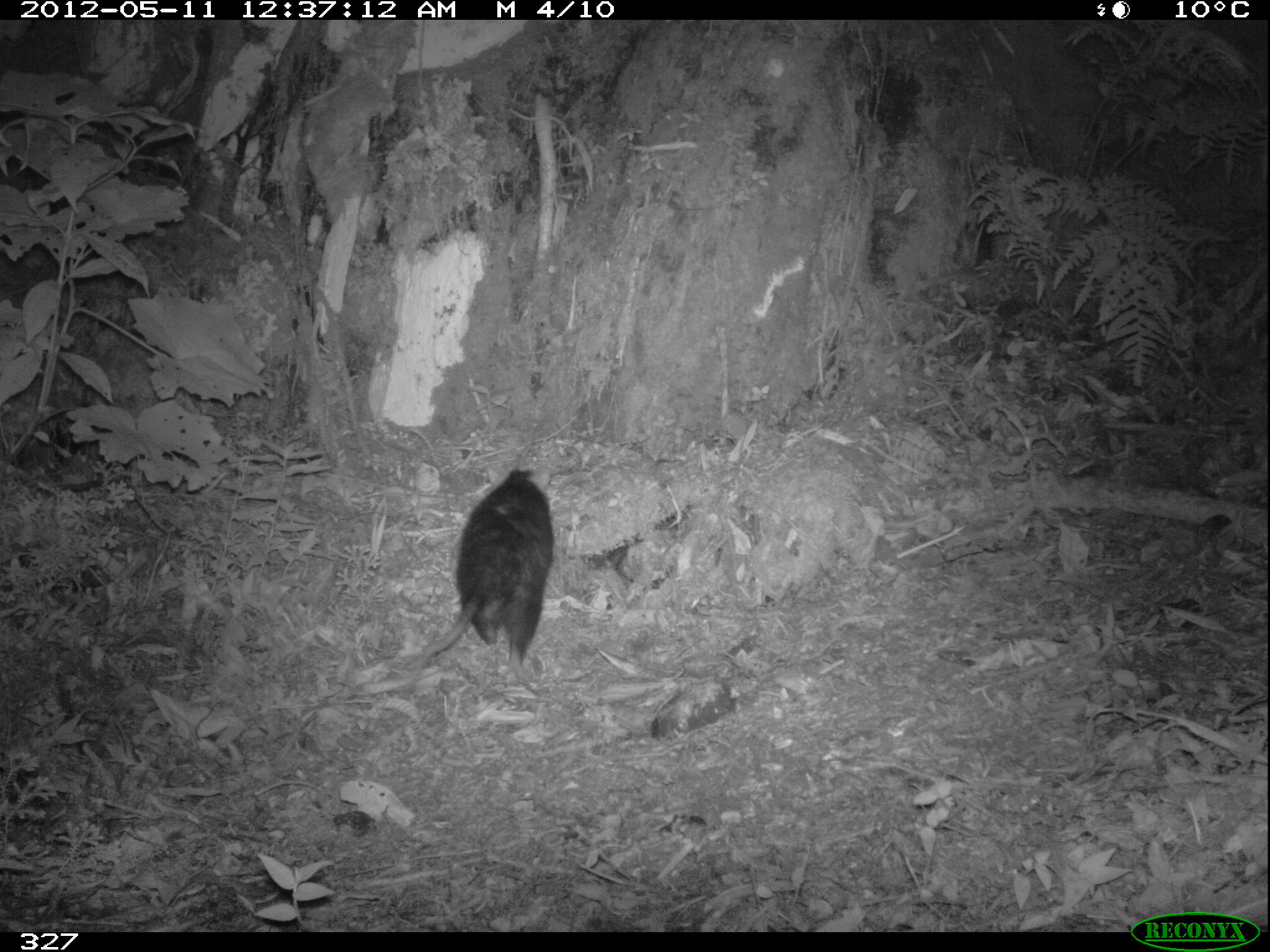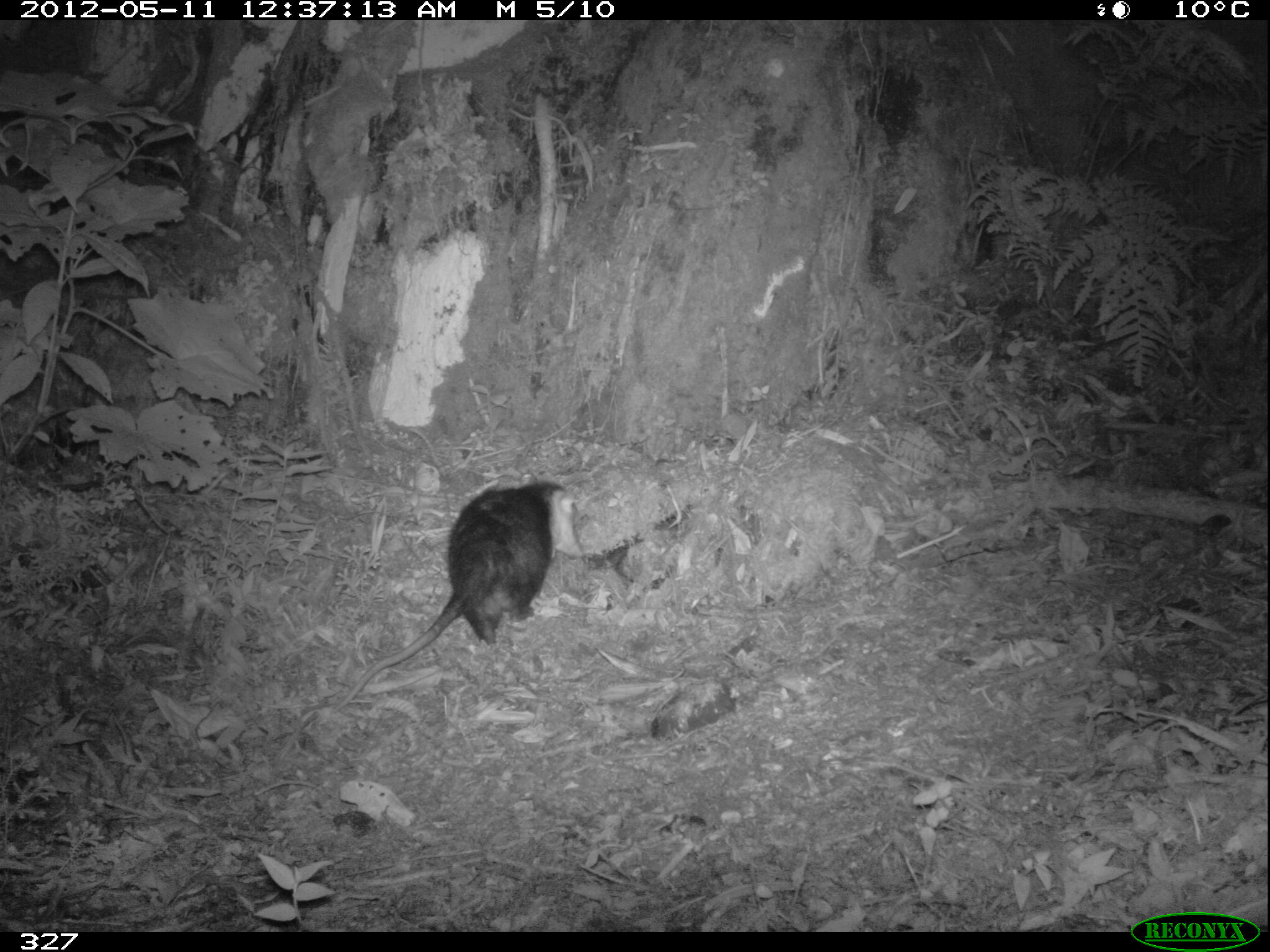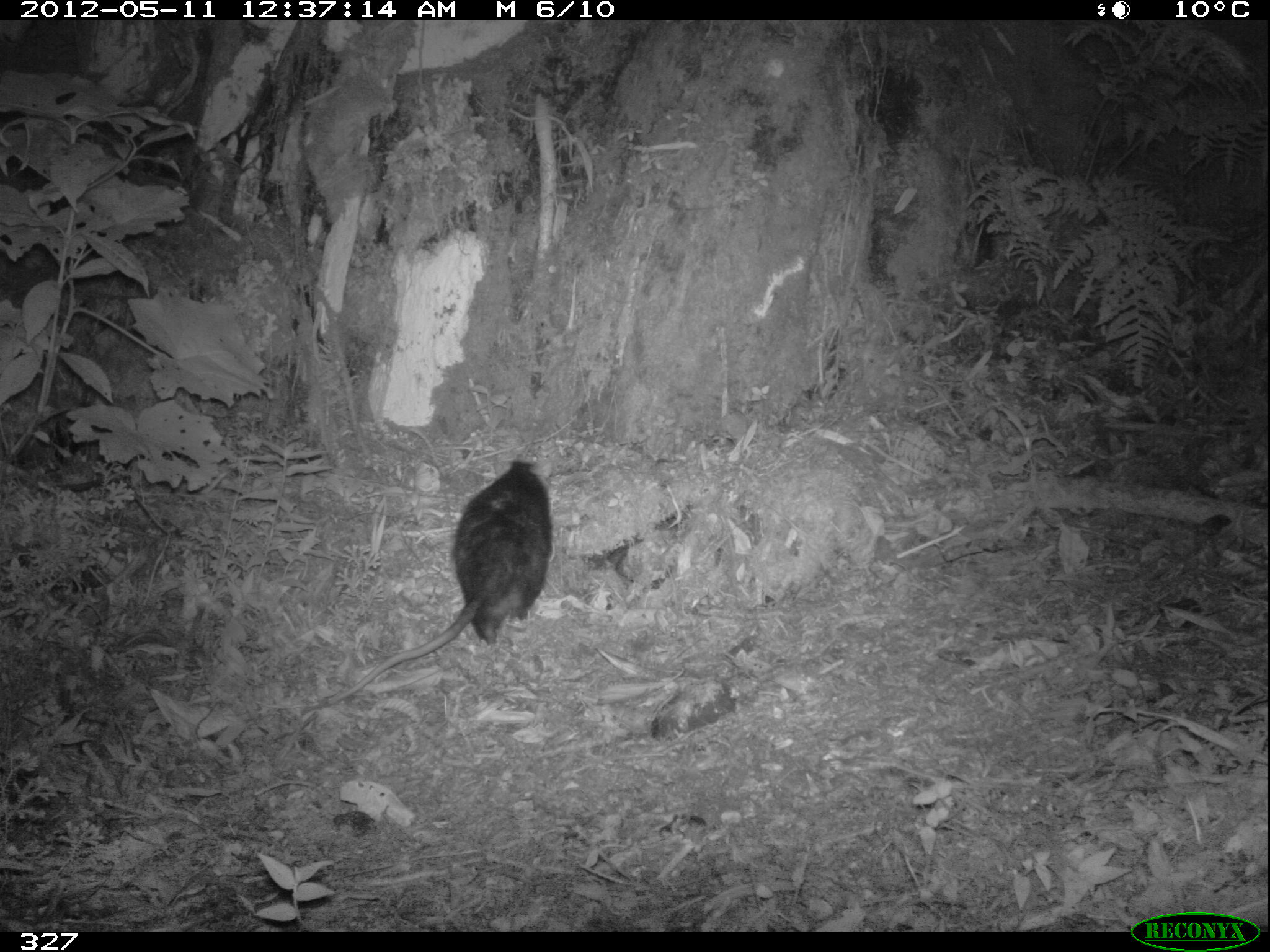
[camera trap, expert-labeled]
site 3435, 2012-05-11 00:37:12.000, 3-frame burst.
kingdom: Animalia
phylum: Chordata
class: Mammalia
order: Didelphimorphia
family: Didelphidae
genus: Didelphis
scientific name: Didelphis pernigra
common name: andean white-eared opossum